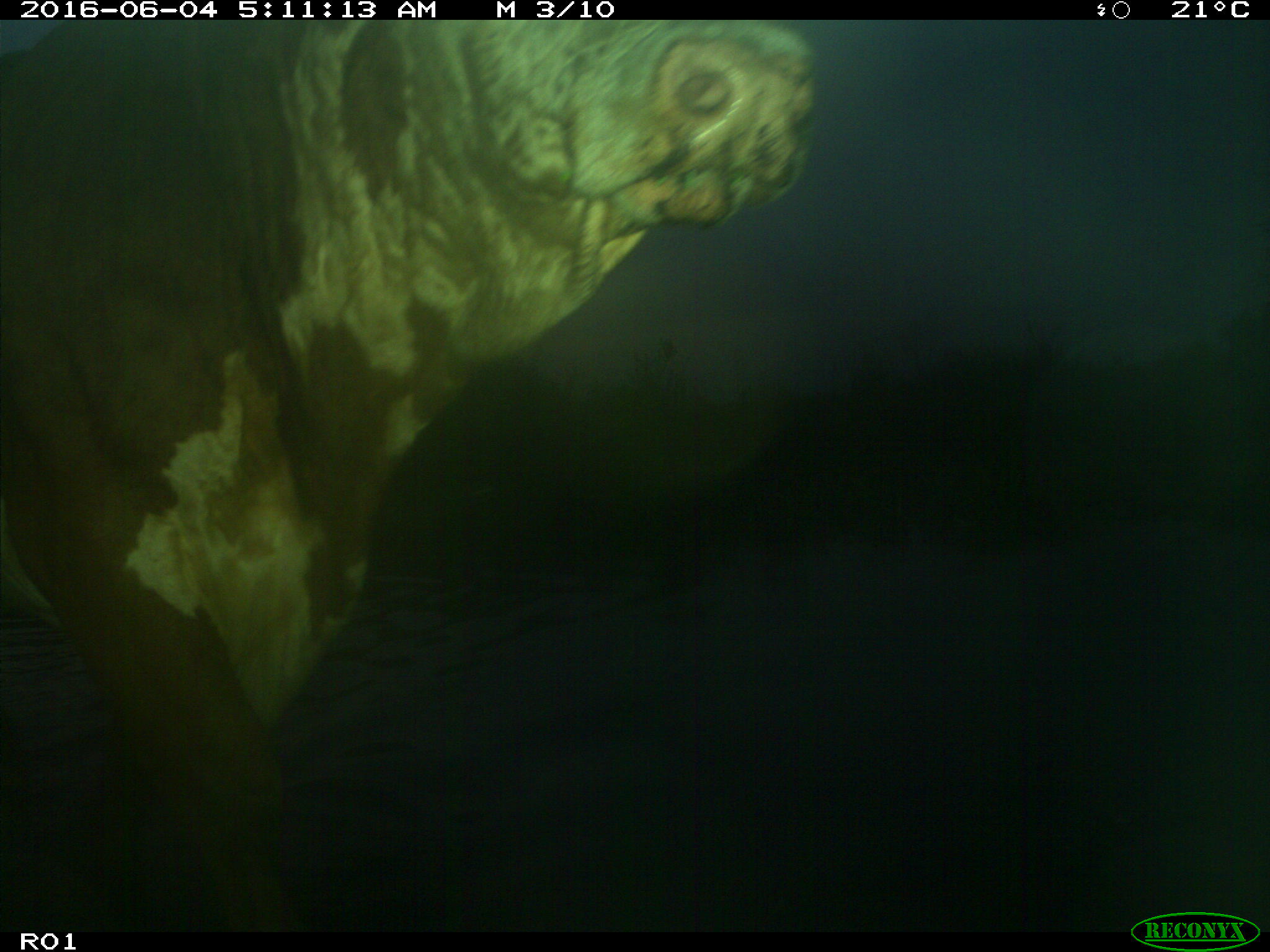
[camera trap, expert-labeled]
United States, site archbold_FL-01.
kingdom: Animalia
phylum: Chordata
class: Mammalia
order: Artiodactyla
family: Bovidae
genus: Bos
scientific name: Bos taurus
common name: domestic cow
Bos taurus (domestic cow).